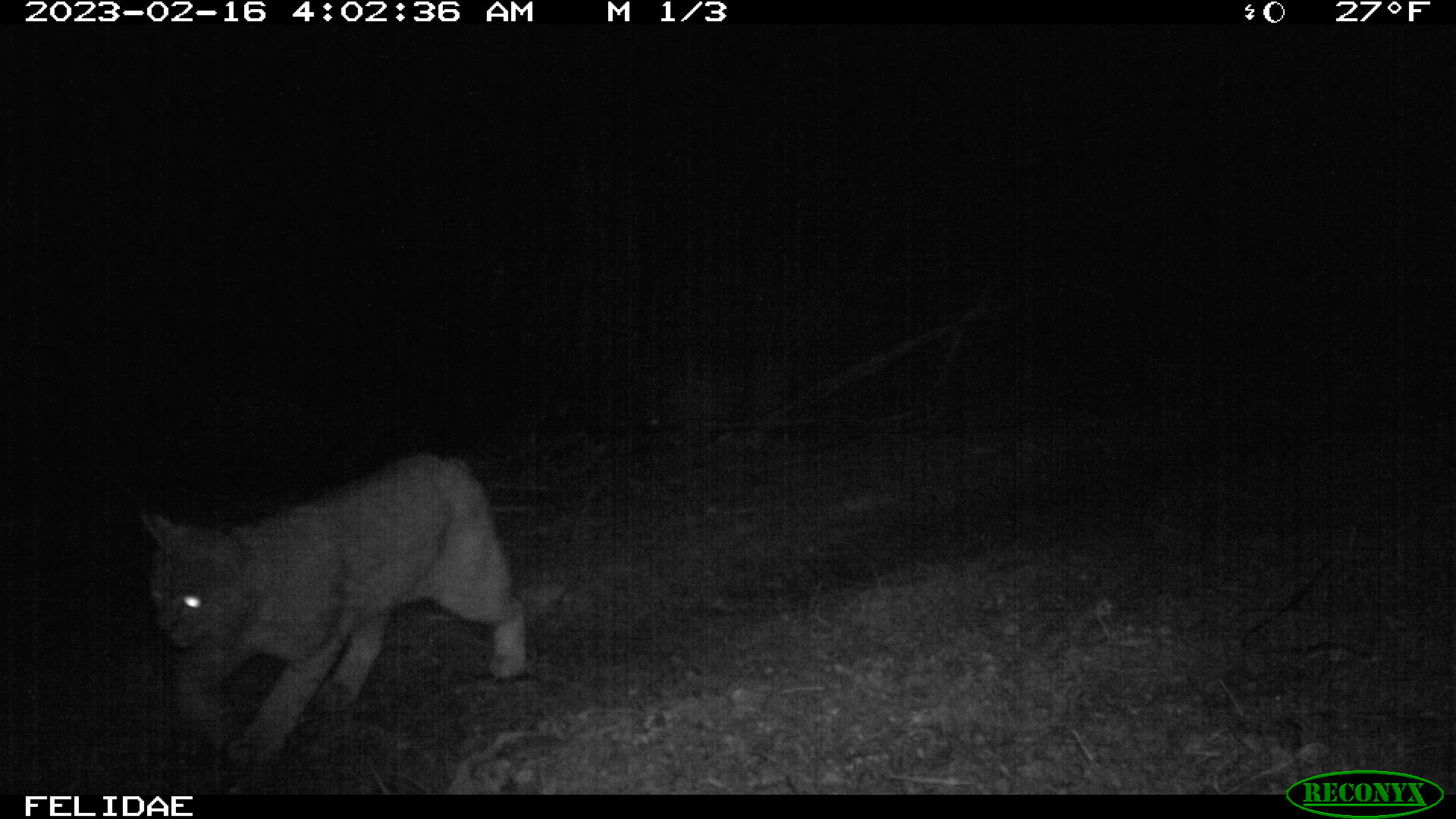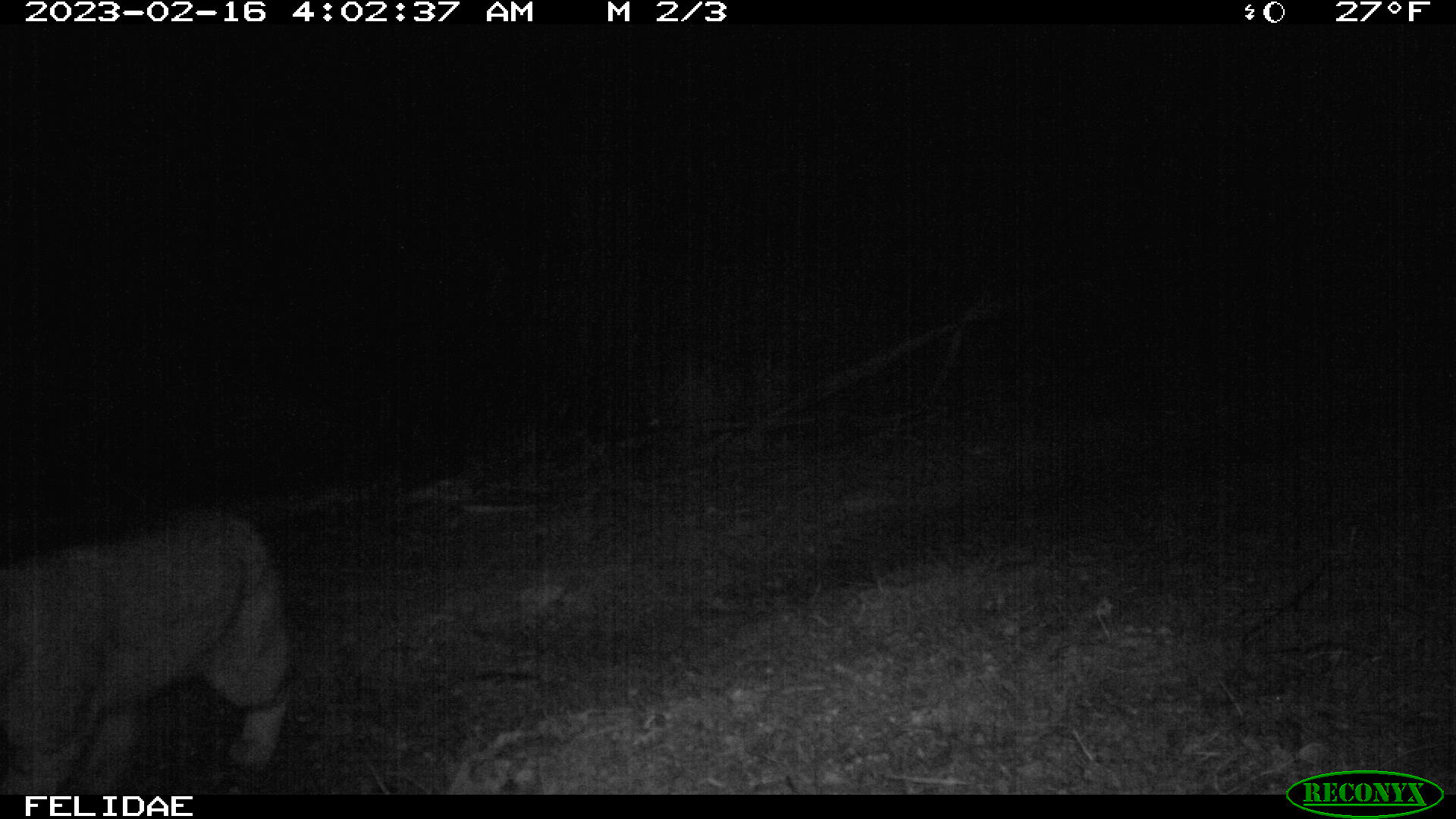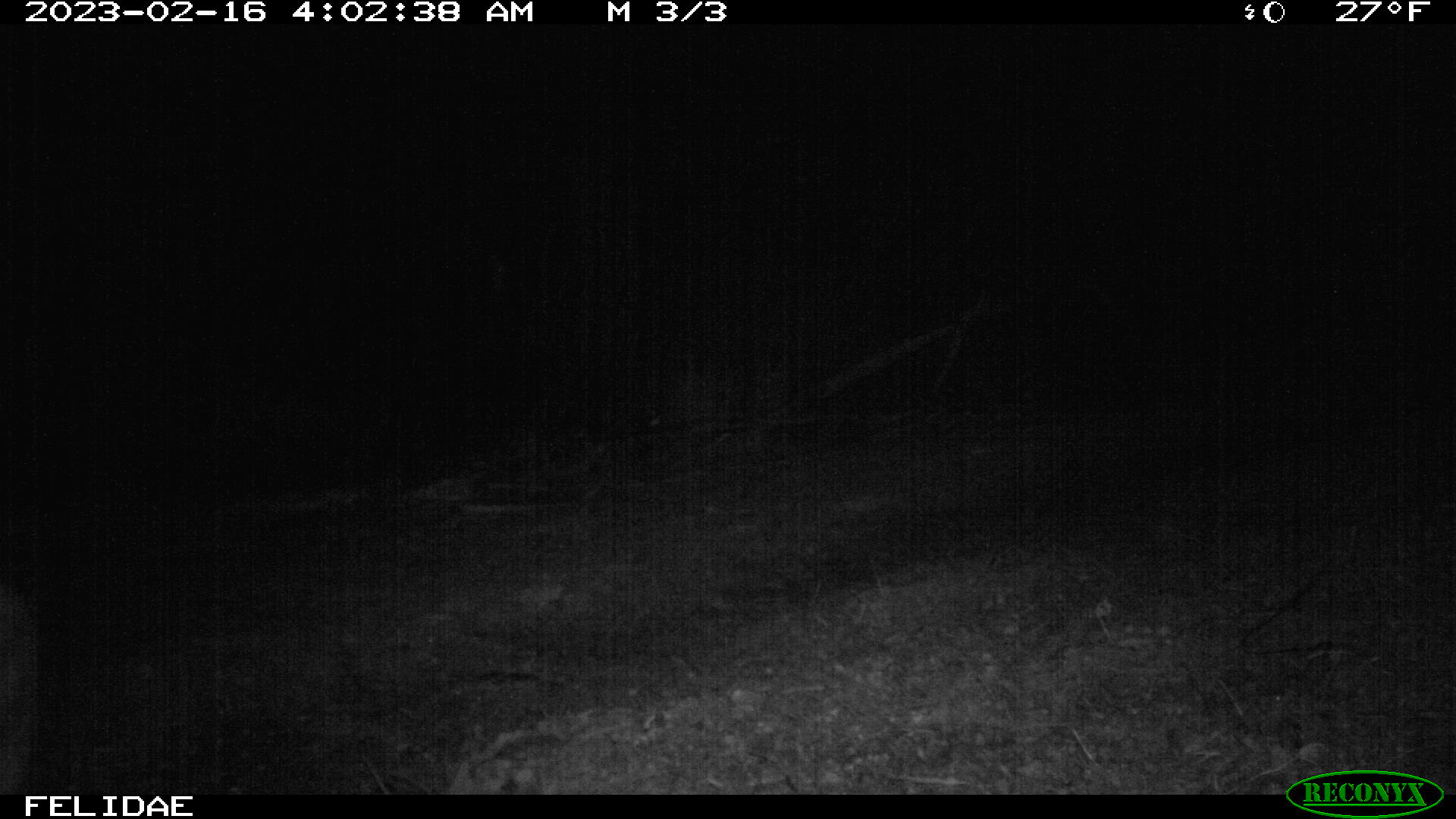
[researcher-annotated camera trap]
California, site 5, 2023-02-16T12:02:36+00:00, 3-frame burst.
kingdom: Animalia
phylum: Chordata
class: Mammalia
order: Carnivora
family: Felidae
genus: Lynx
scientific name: Lynx rufus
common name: bobcat